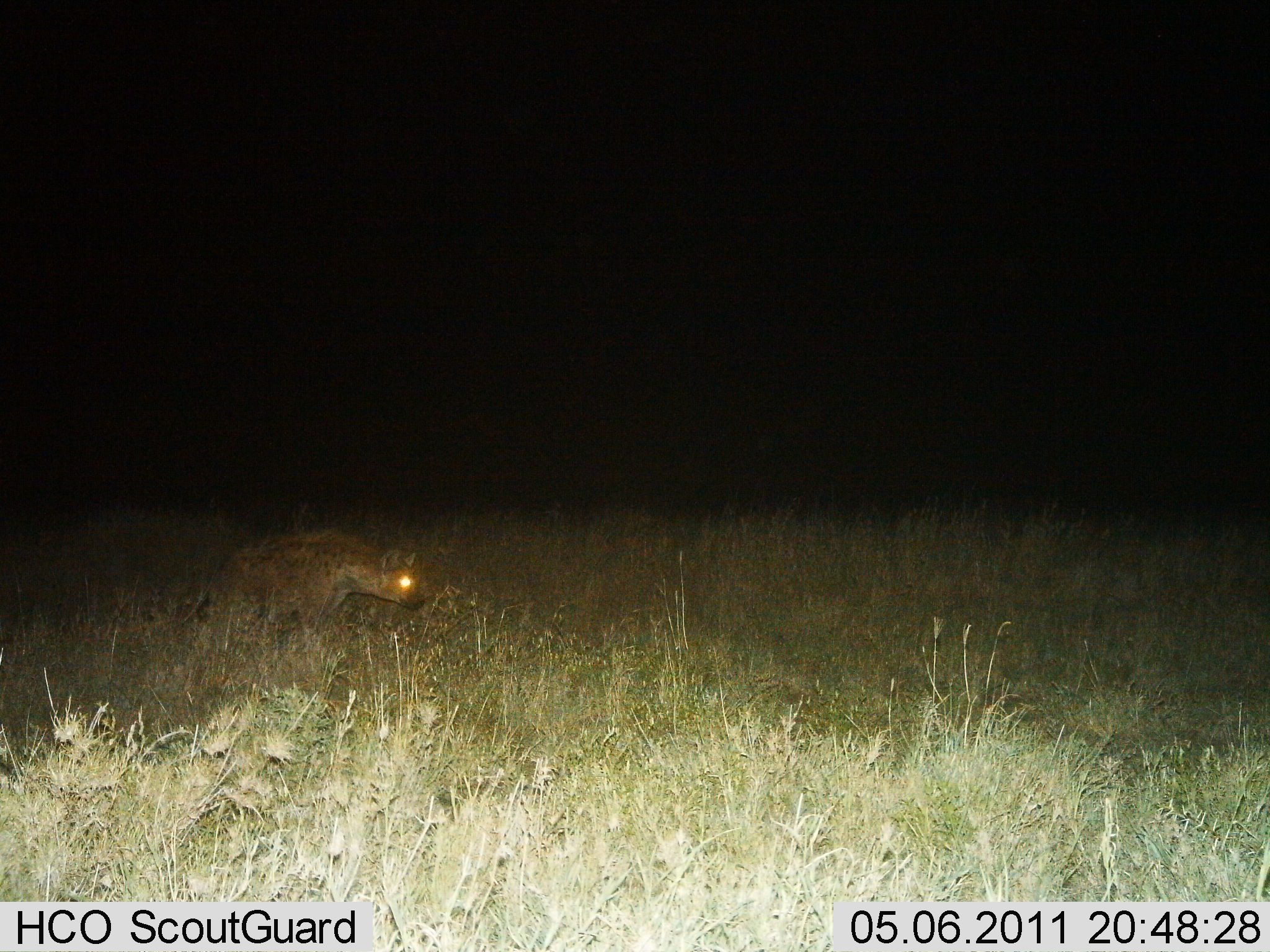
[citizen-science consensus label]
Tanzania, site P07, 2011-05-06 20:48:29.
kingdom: Animalia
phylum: Chordata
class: Mammalia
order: Carnivora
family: Hyaenidae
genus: Crocuta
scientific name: Crocuta crocuta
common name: spotted hyena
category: hyenaspotted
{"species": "hyenaspotted (spotted hyena) (Crocuta crocuta)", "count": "1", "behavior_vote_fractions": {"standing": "30%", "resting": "0%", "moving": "70%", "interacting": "0%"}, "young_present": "0%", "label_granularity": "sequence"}